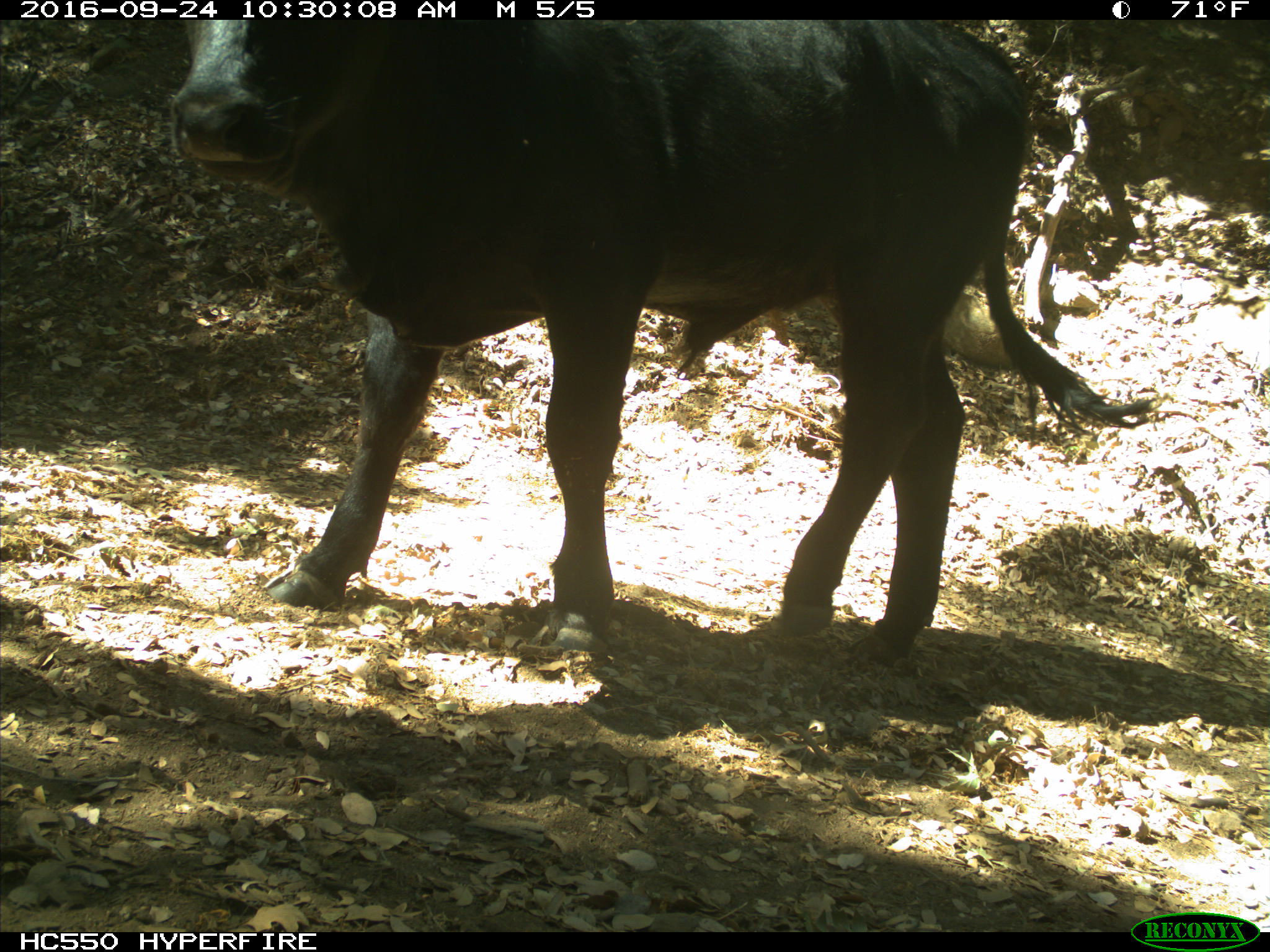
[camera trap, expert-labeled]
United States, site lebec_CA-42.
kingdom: Animalia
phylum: Chordata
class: Mammalia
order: Artiodactyla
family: Bovidae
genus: Bos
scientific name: Bos taurus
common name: domestic cow